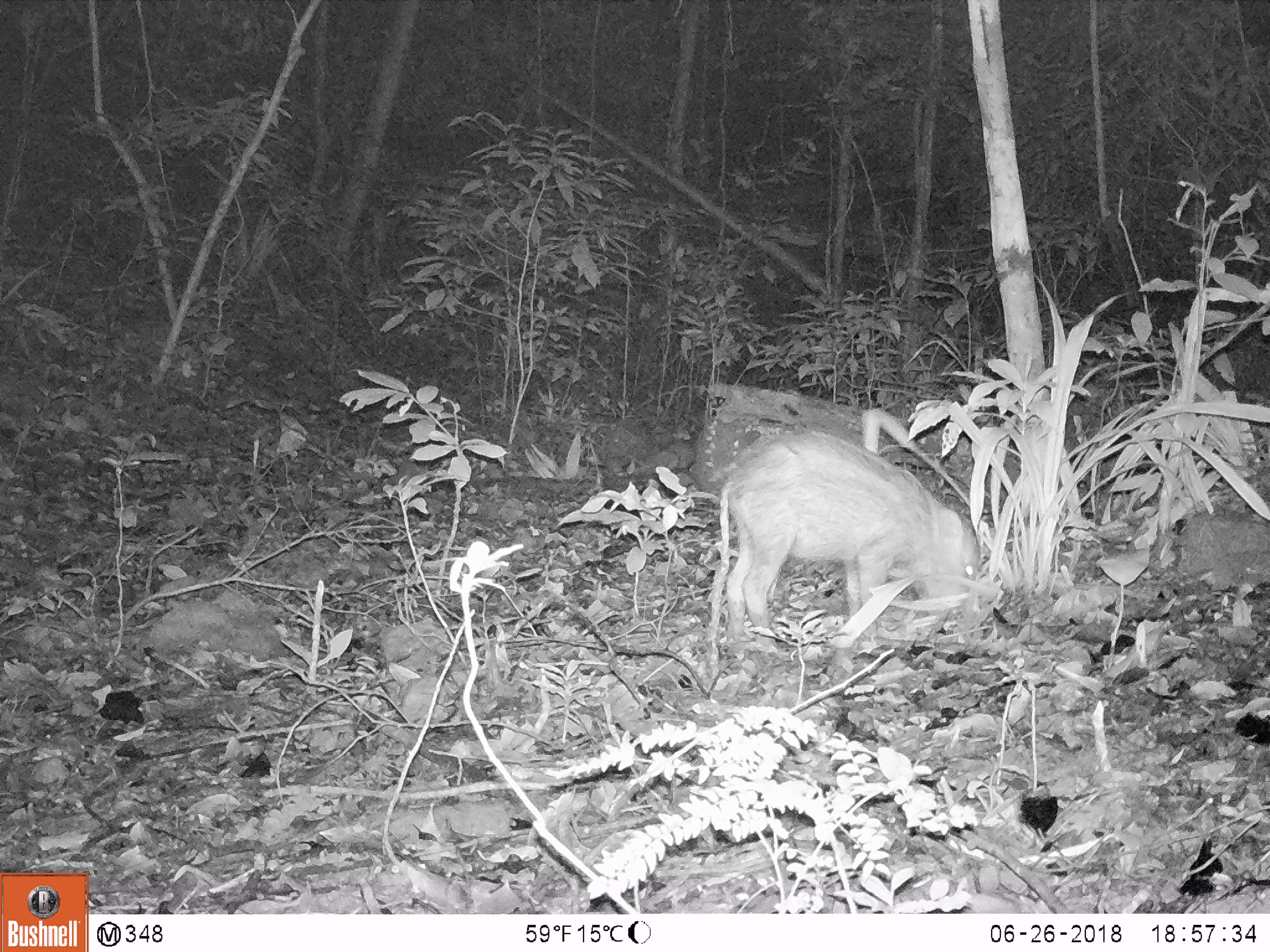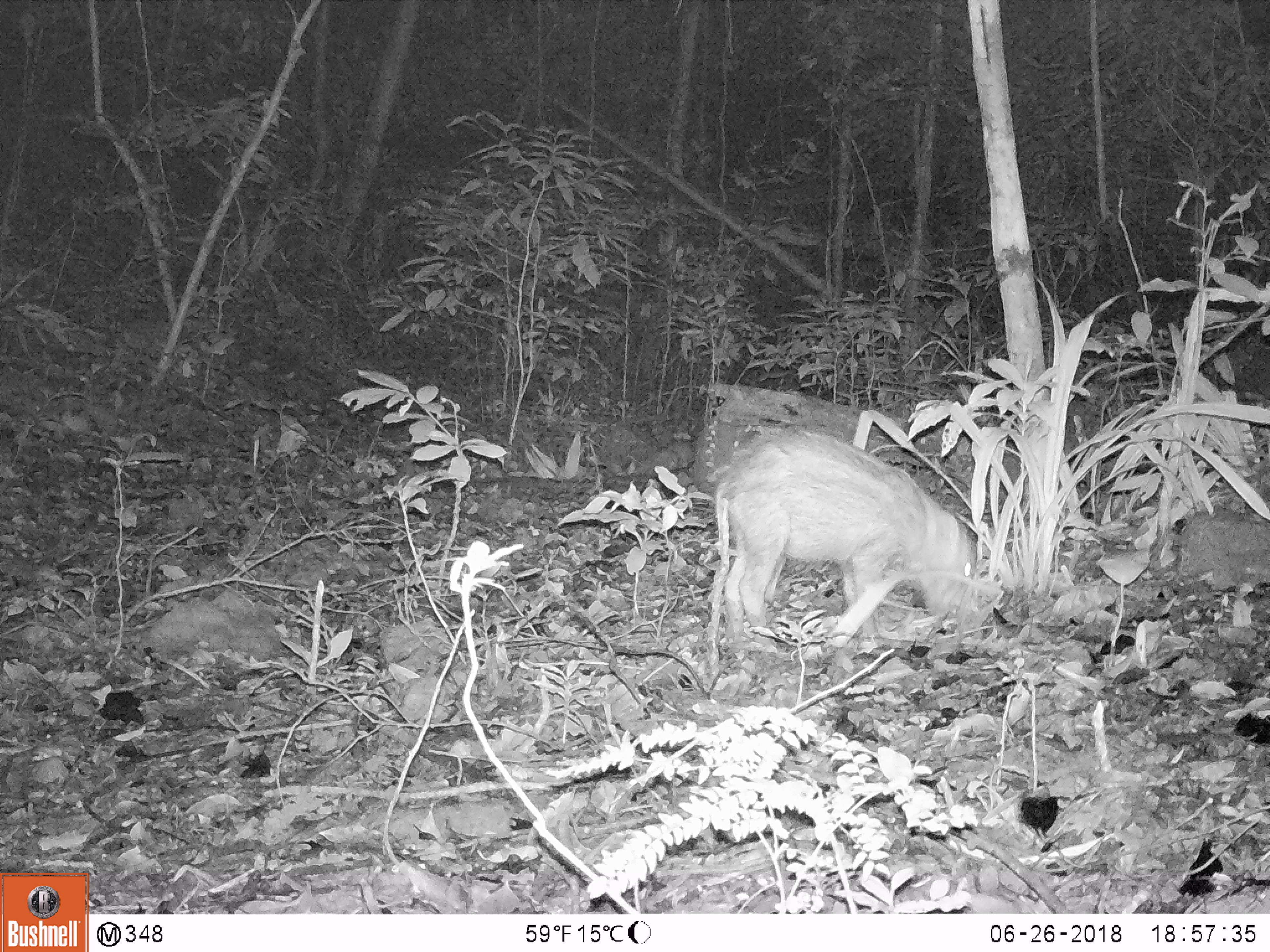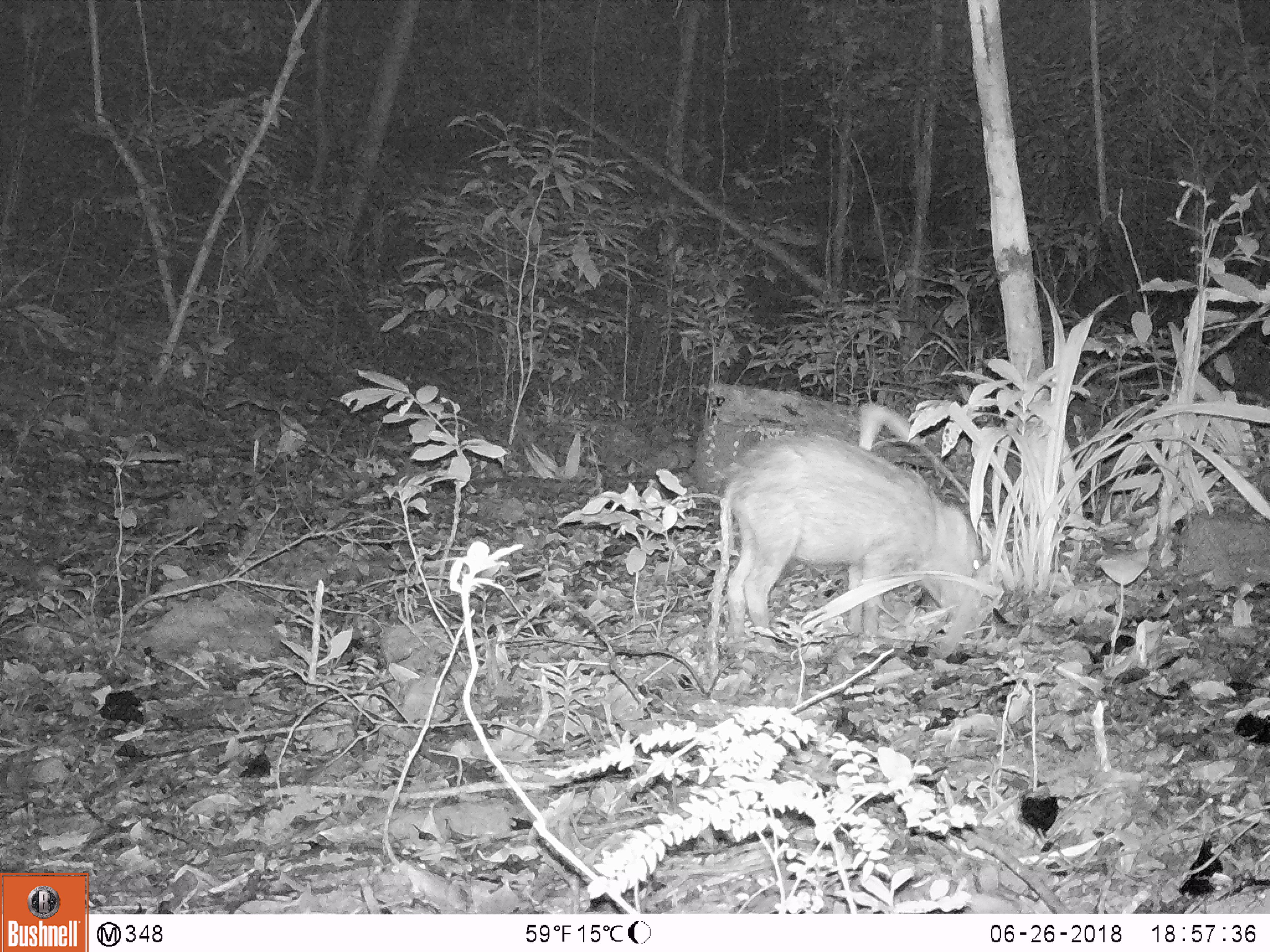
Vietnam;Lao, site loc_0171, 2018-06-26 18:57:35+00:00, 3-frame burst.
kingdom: Animalia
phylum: Chordata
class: Mammalia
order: Artiodactyla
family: Suidae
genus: Sus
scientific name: Sus scrofa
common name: eurasian wild pig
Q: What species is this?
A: Eurasian wild pig (Sus scrofa).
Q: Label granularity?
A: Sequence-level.